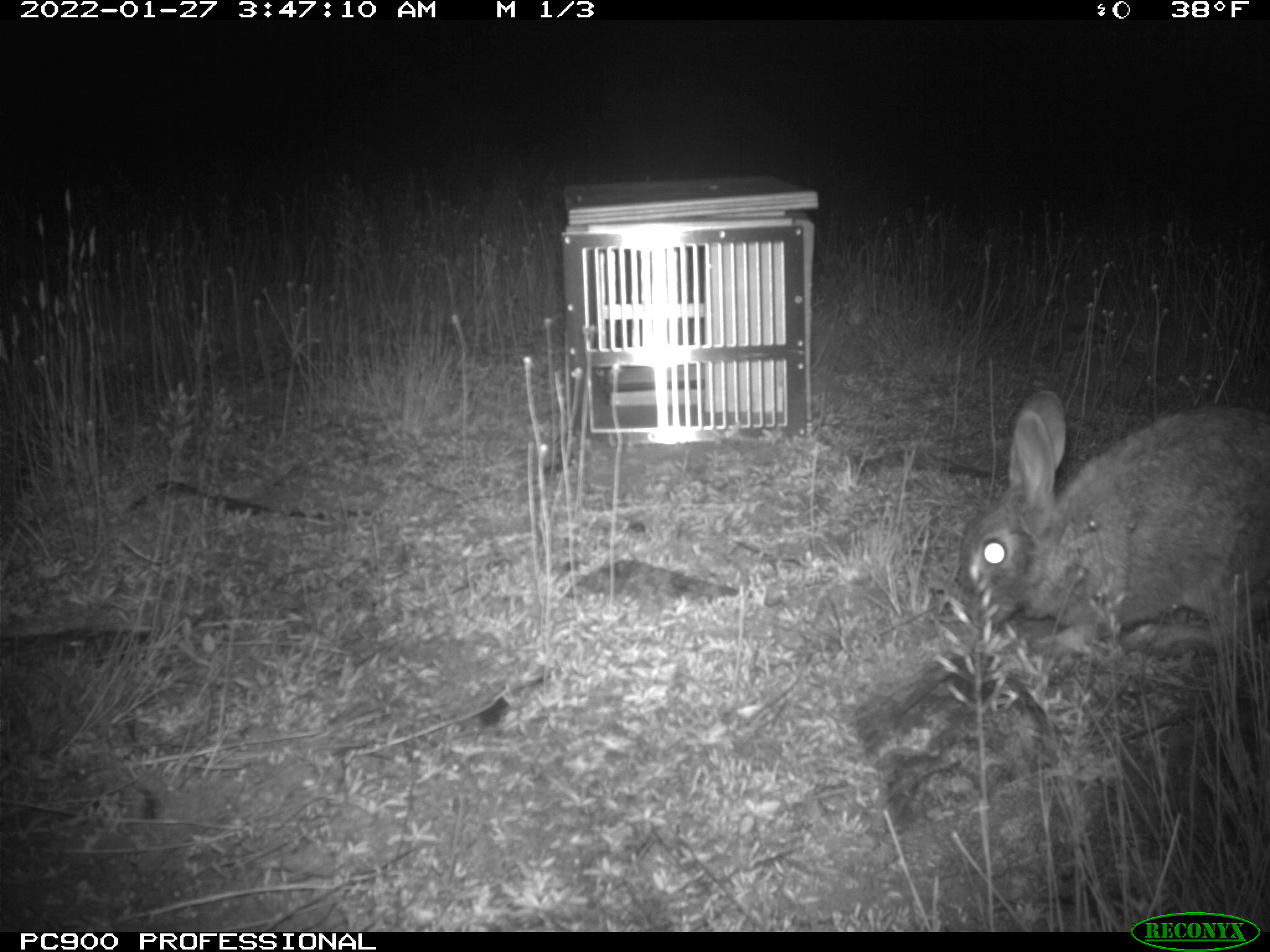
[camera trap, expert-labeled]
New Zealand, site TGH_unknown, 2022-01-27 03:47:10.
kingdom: Animalia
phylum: Chordata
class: Mammalia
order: Lagomorpha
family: Leporidae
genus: Oryctolagus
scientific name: Oryctolagus cuniculus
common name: european rabbit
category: rabbit